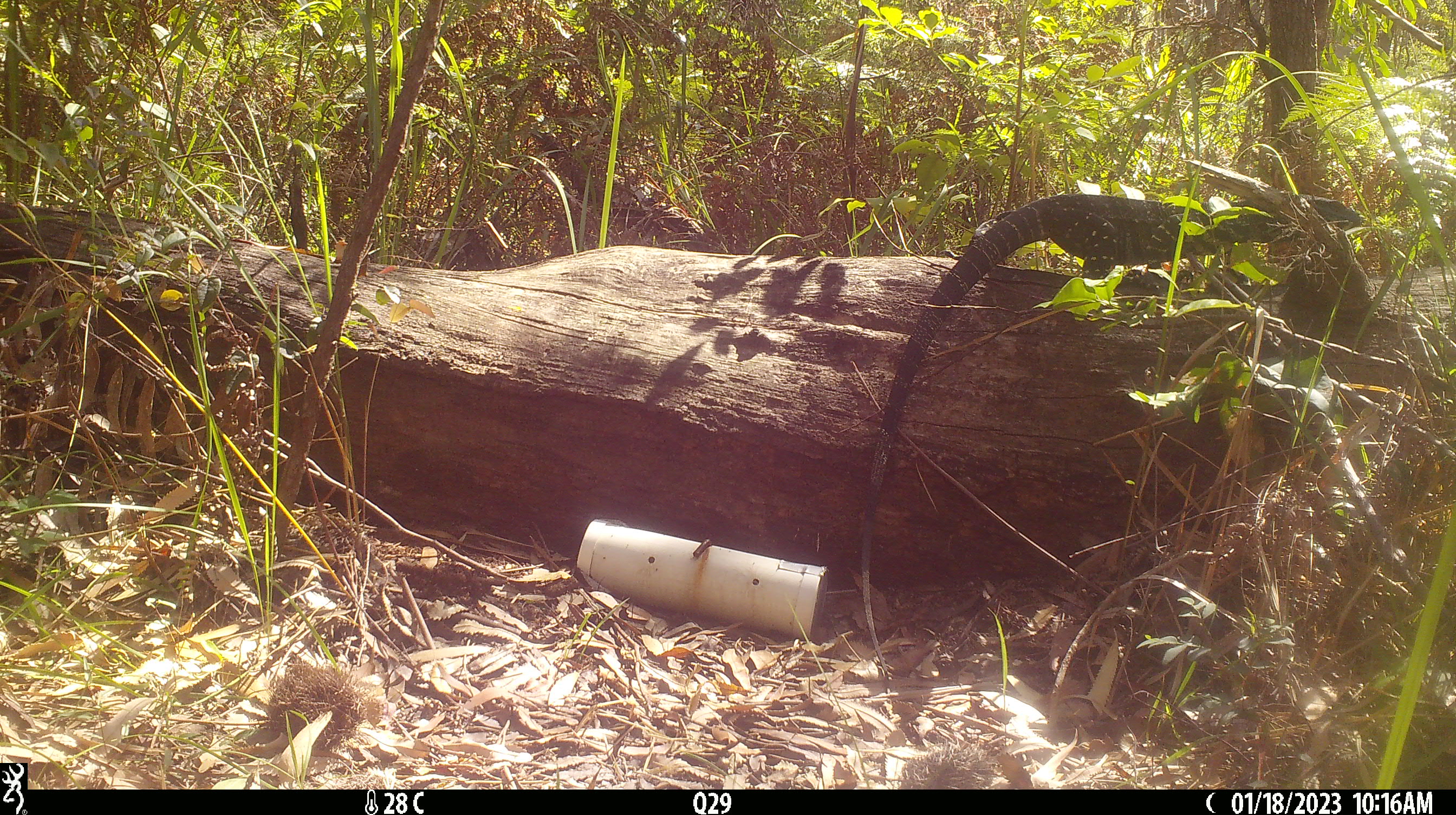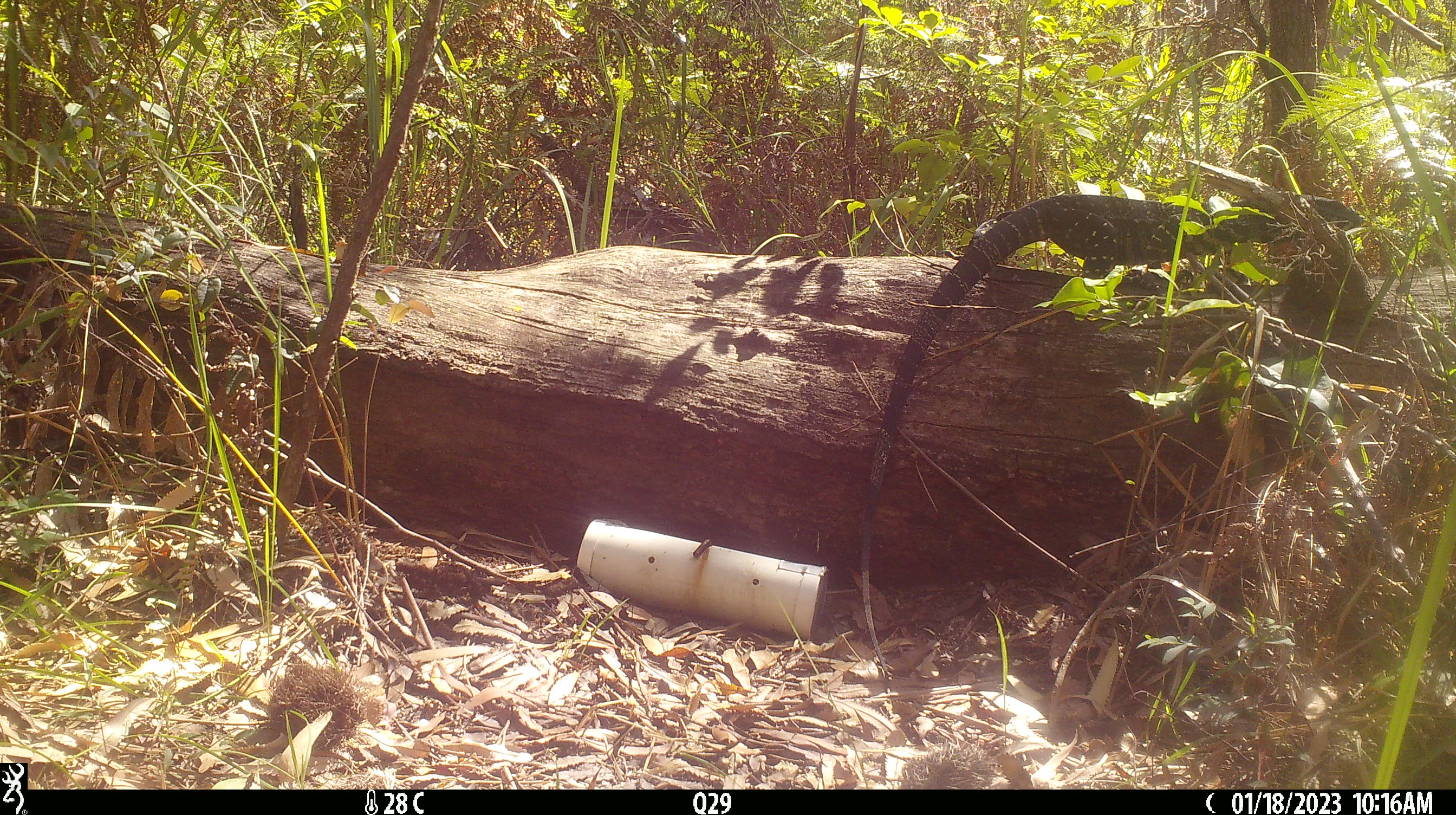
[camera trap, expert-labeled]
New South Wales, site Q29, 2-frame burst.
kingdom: Animalia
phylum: Chordata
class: Reptilia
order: Squamata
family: Varanidae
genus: Varanus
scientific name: Varanus varius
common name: lace monitor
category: goanna